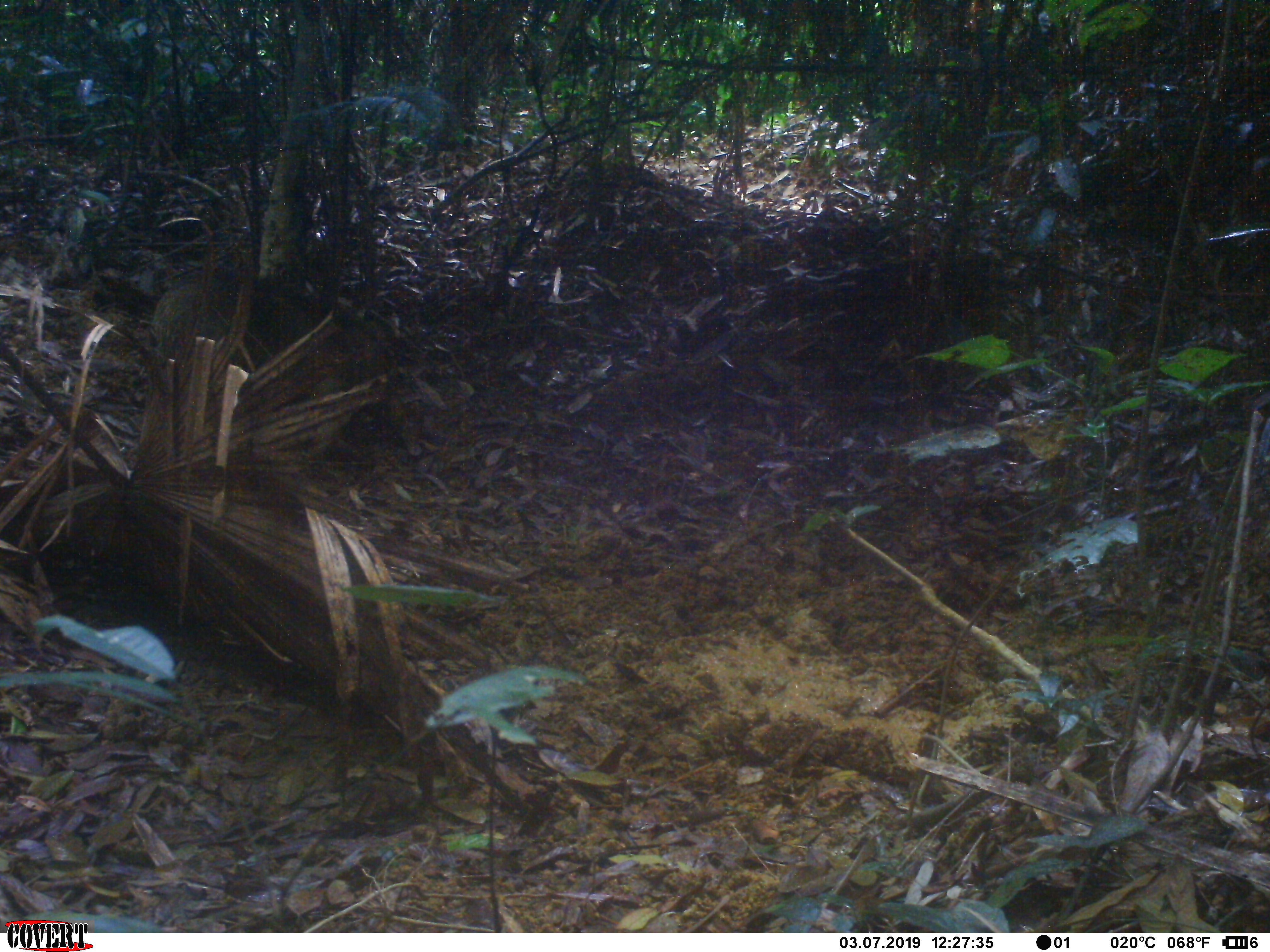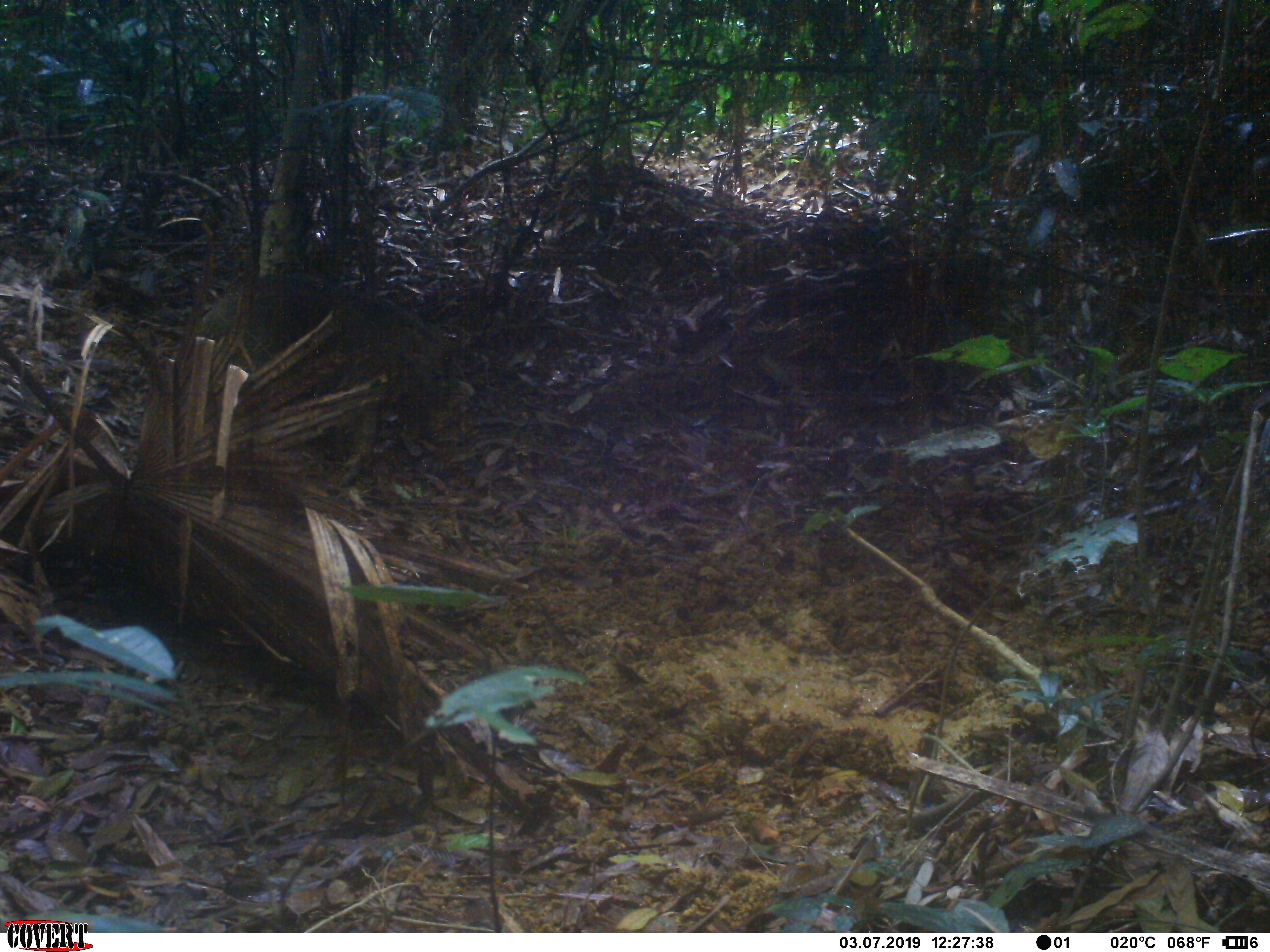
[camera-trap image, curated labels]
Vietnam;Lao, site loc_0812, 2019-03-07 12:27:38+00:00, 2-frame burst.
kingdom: Animalia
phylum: Chordata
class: Mammalia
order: Artiodactyla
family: Suidae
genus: Sus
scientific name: Sus scrofa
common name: eurasian wild pig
Eurasian wild pig (Sus scrofa). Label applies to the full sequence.